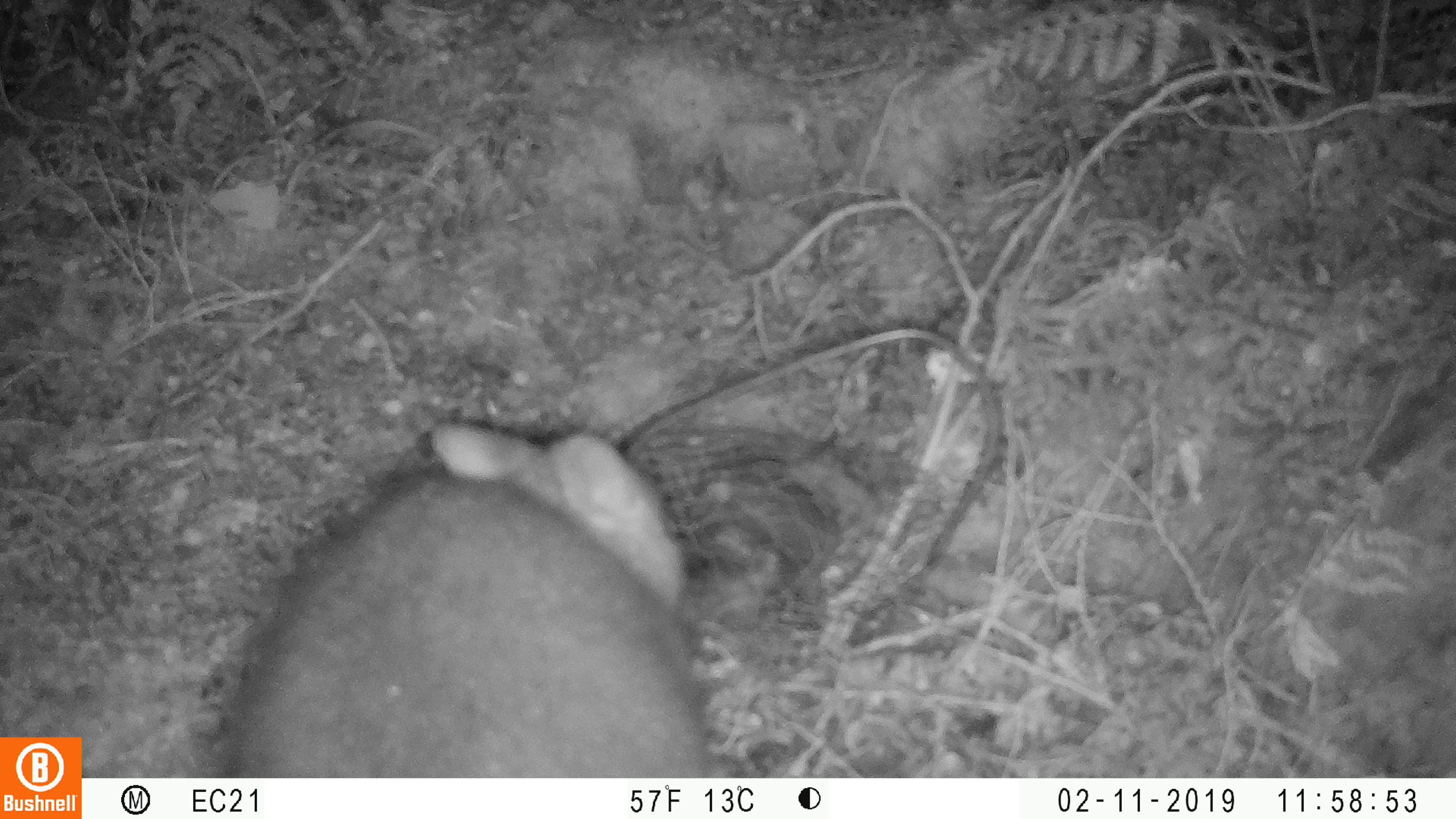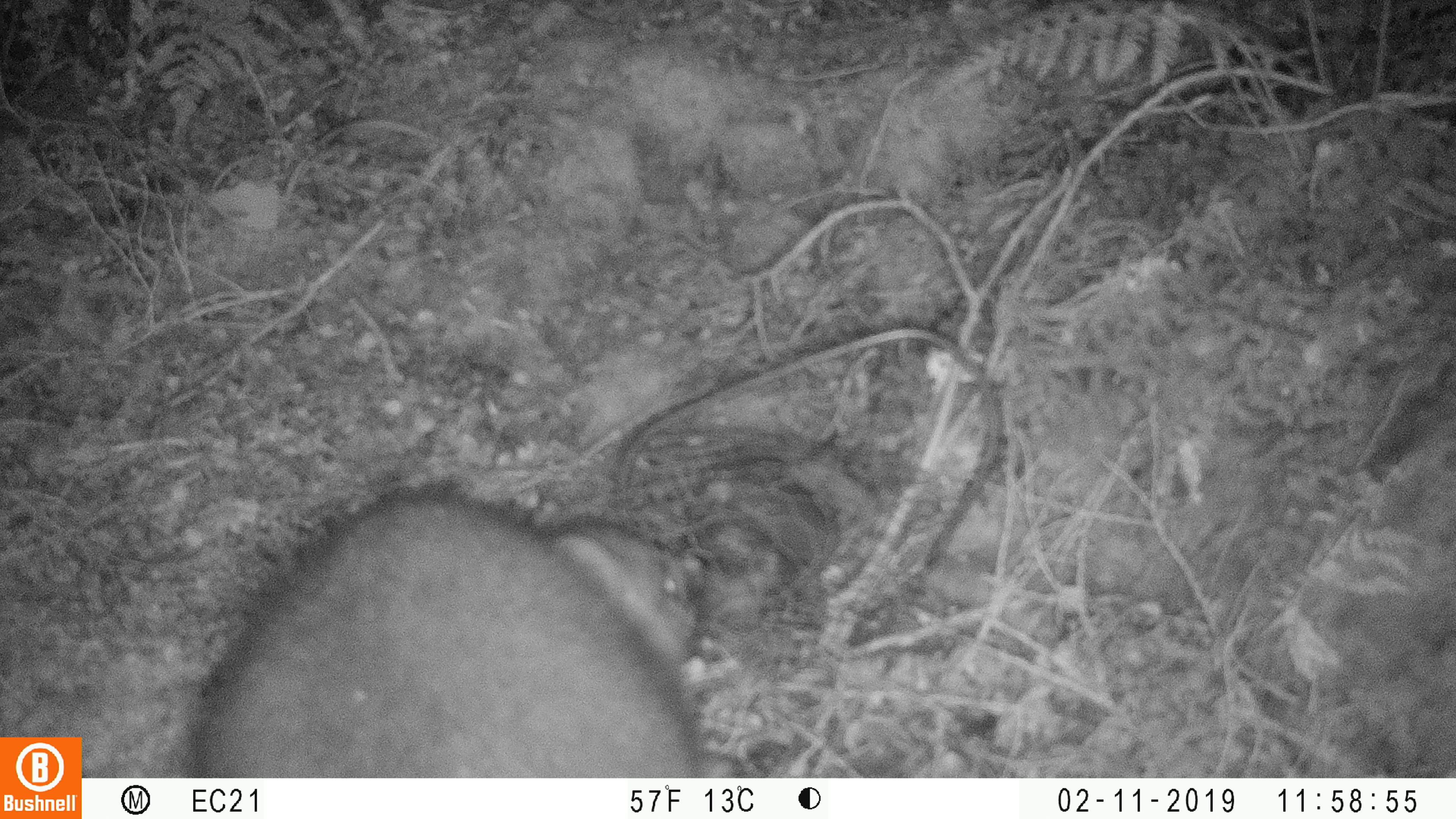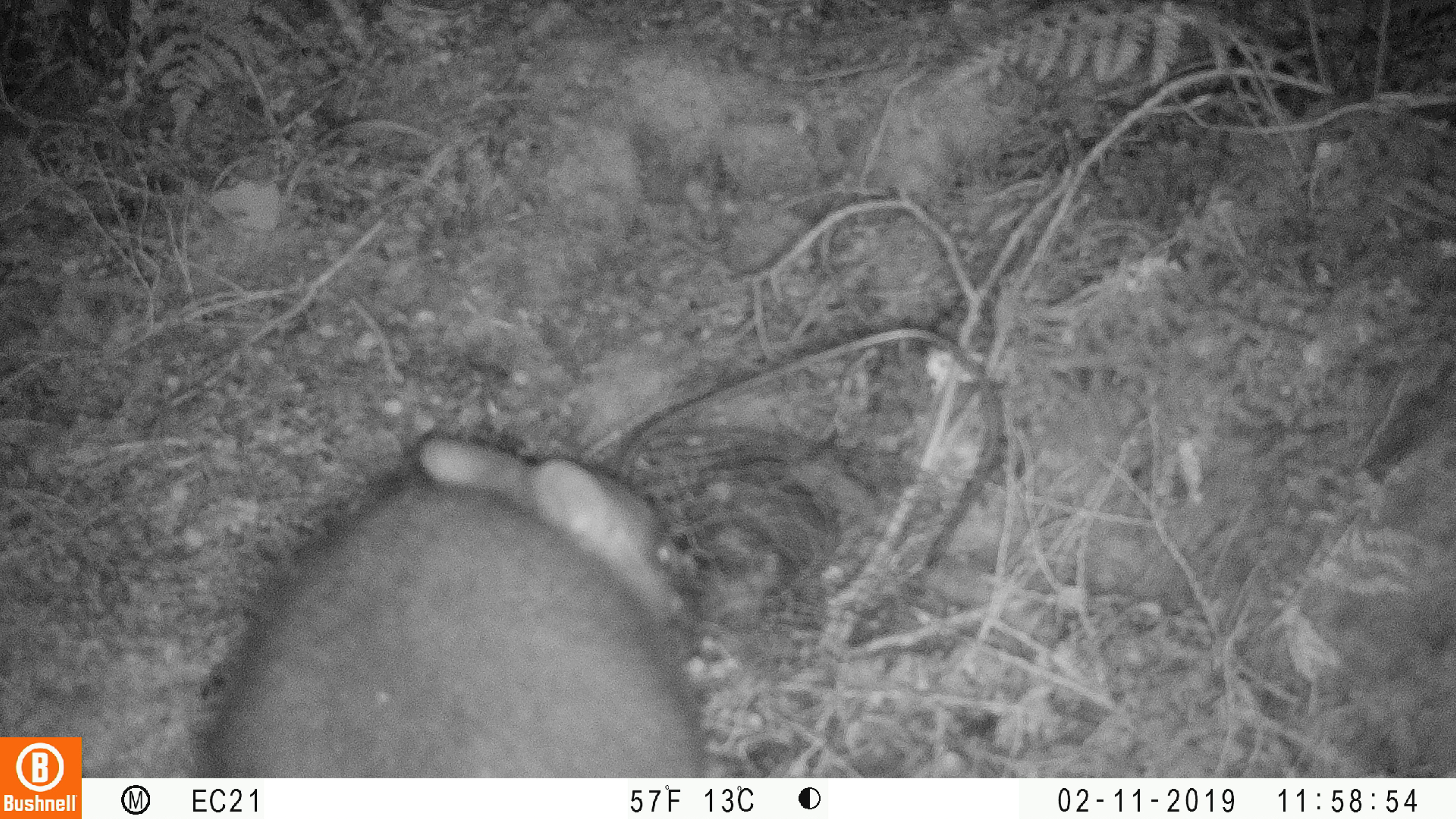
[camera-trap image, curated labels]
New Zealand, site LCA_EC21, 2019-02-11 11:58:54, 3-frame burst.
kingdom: Animalia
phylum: Chordata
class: Mammalia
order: Diprotodontia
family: Phalangeridae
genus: Trichosurus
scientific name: Trichosurus vulpecula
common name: common brushtail possum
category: possum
Possum (common brushtail possum) (Trichosurus vulpecula).